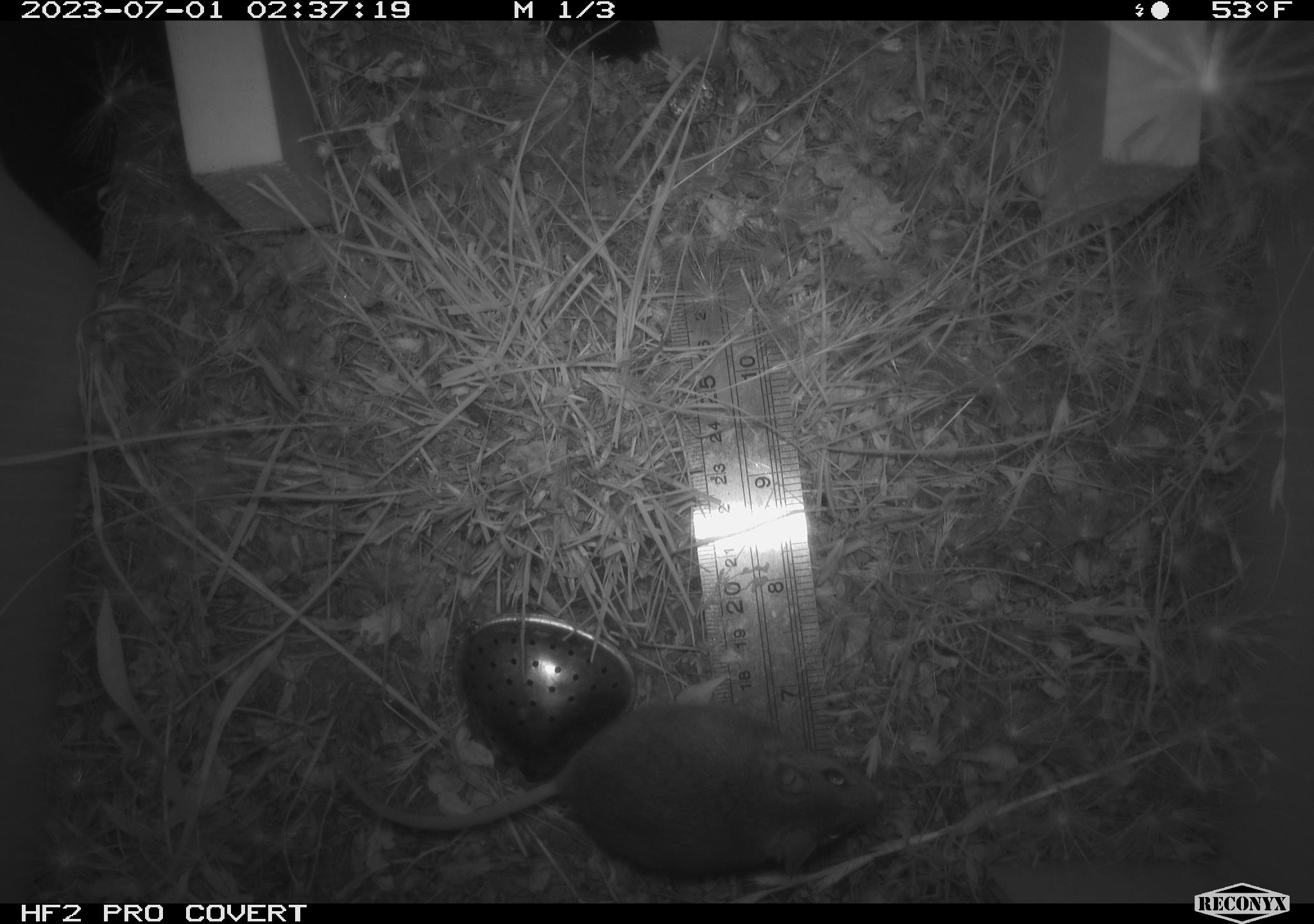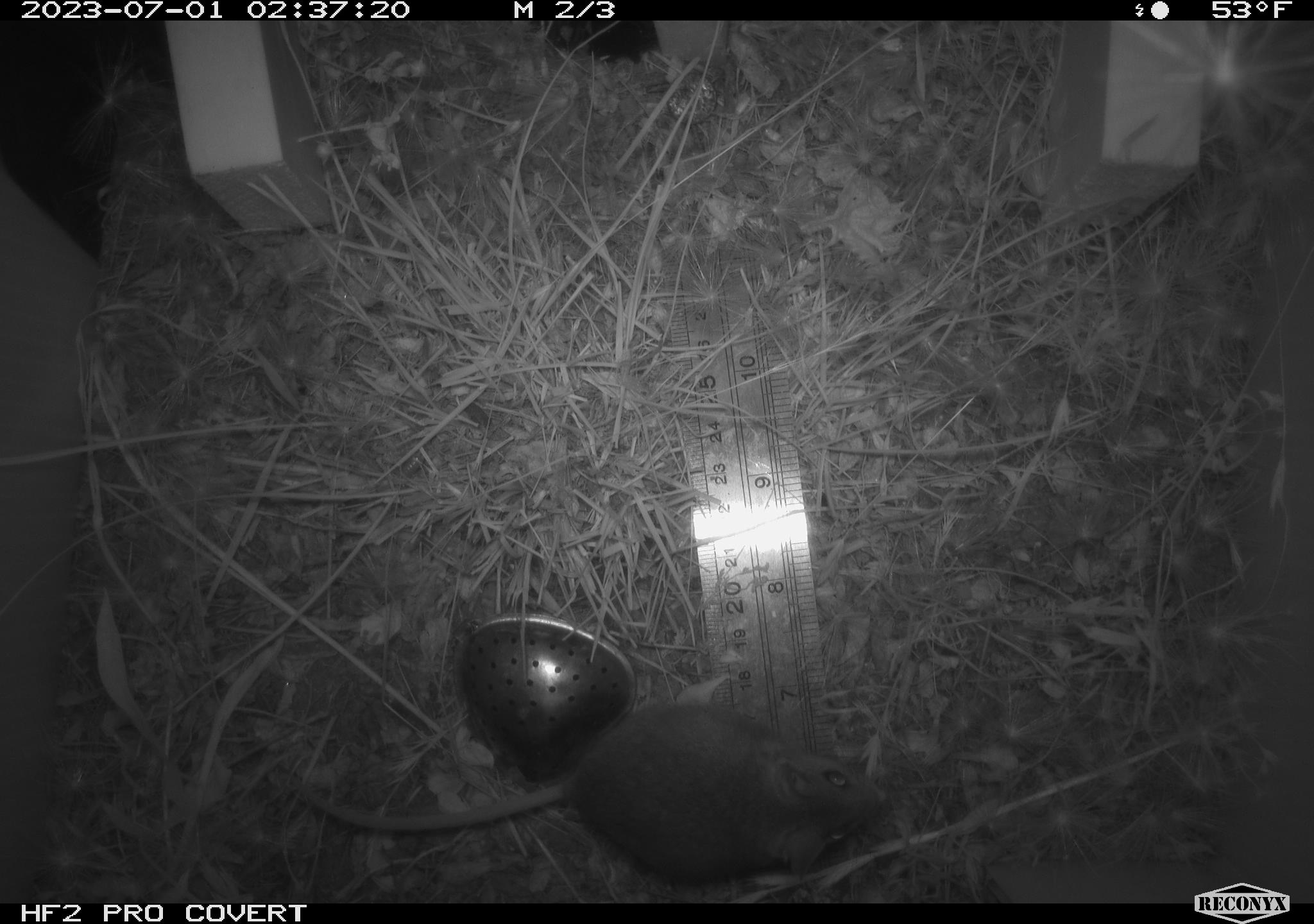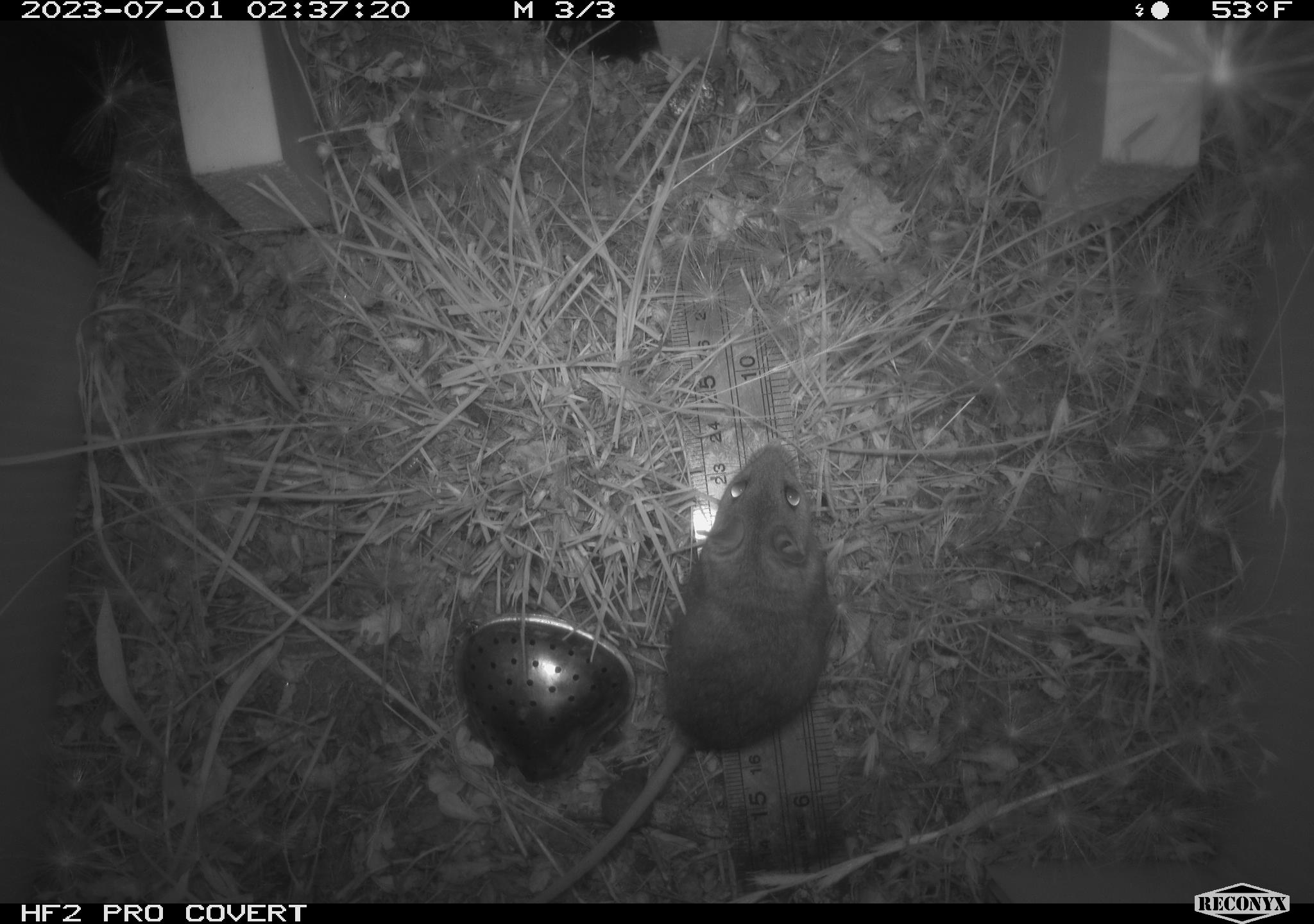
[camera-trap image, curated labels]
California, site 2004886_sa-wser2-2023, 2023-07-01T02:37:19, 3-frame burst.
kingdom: Animalia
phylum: Chordata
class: Mammalia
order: Rodentia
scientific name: Rodentia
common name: mouse species